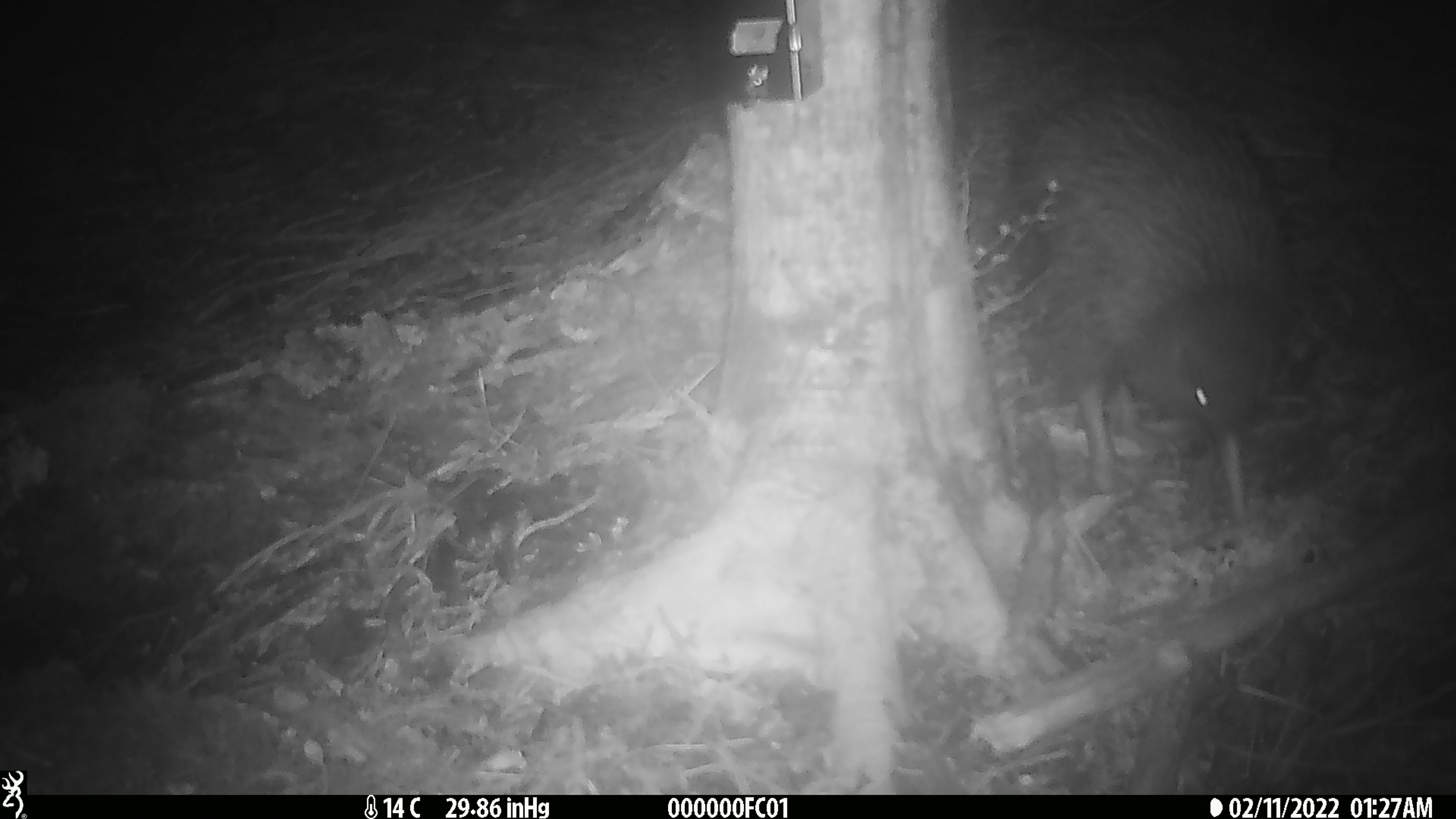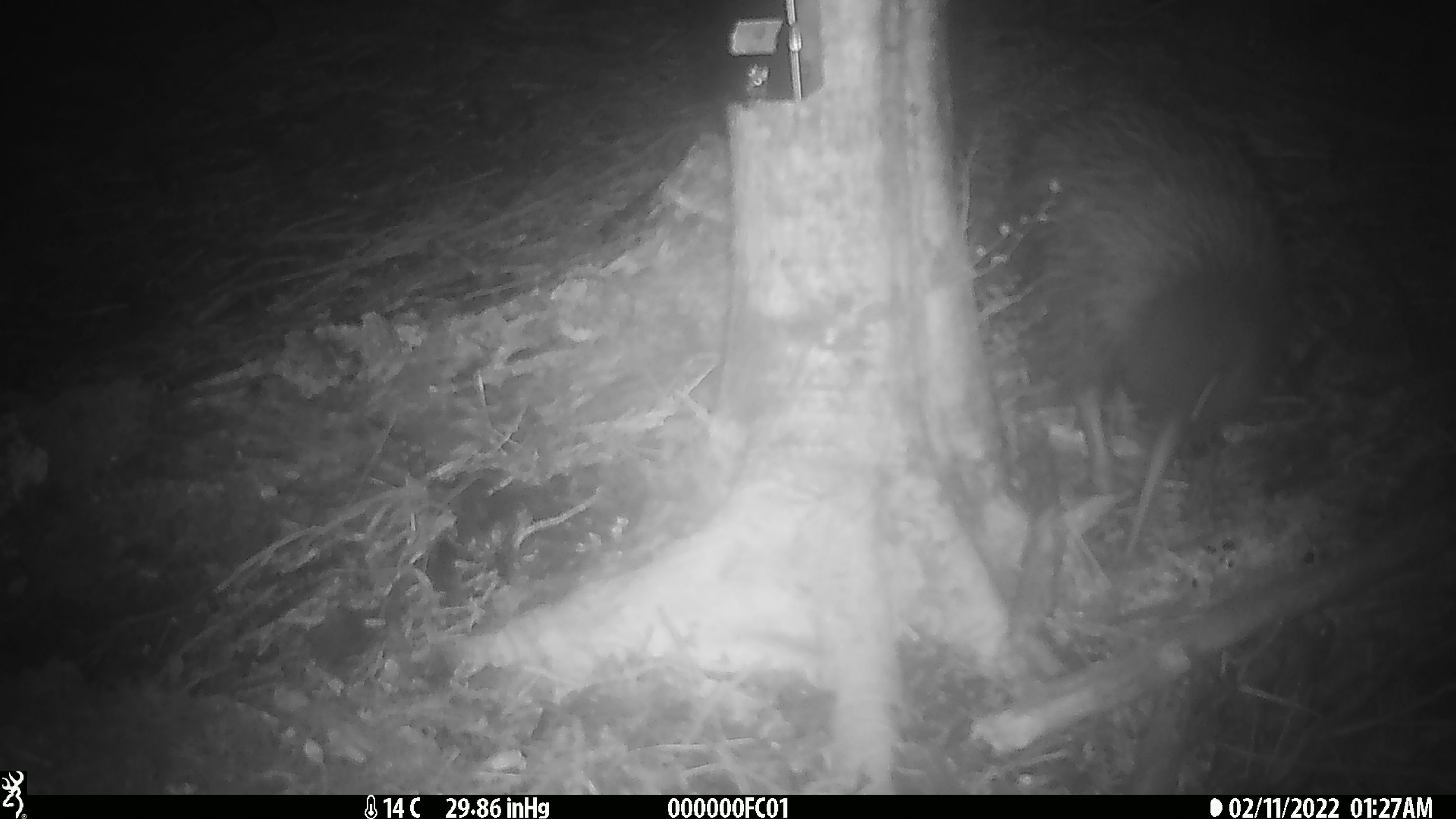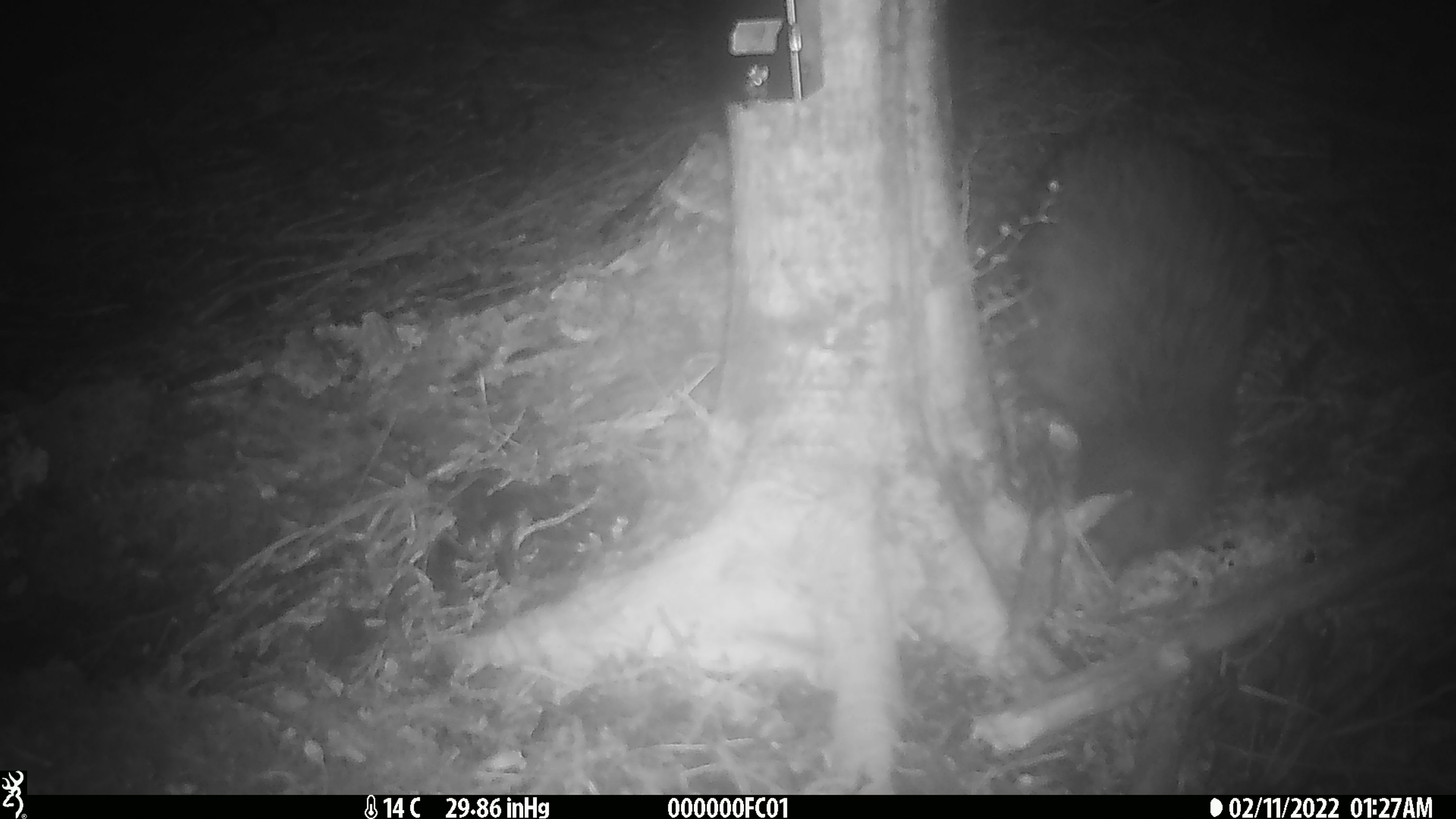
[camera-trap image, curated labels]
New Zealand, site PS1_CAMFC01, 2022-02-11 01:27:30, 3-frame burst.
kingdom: Animalia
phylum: Chordata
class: Aves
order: Apterygiformes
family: Apterygidae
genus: Apteryx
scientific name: Apteryx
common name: kiwi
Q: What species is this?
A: Kiwi (Apteryx).